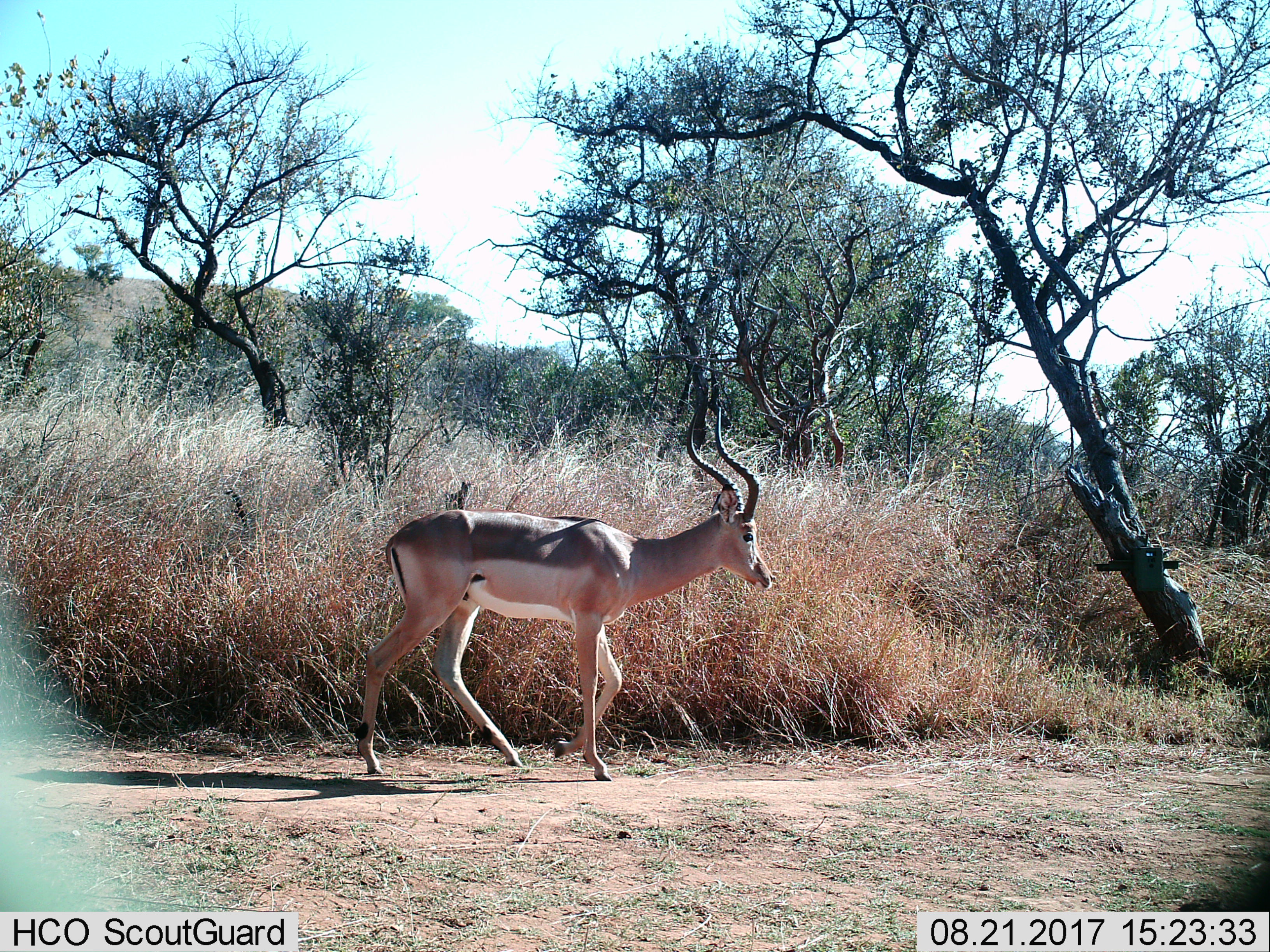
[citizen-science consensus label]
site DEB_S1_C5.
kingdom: Animalia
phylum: Chordata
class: Mammalia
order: Artiodactyla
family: Bovidae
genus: Aepyceros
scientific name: Aepyceros melampus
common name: impala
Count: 1.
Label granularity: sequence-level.